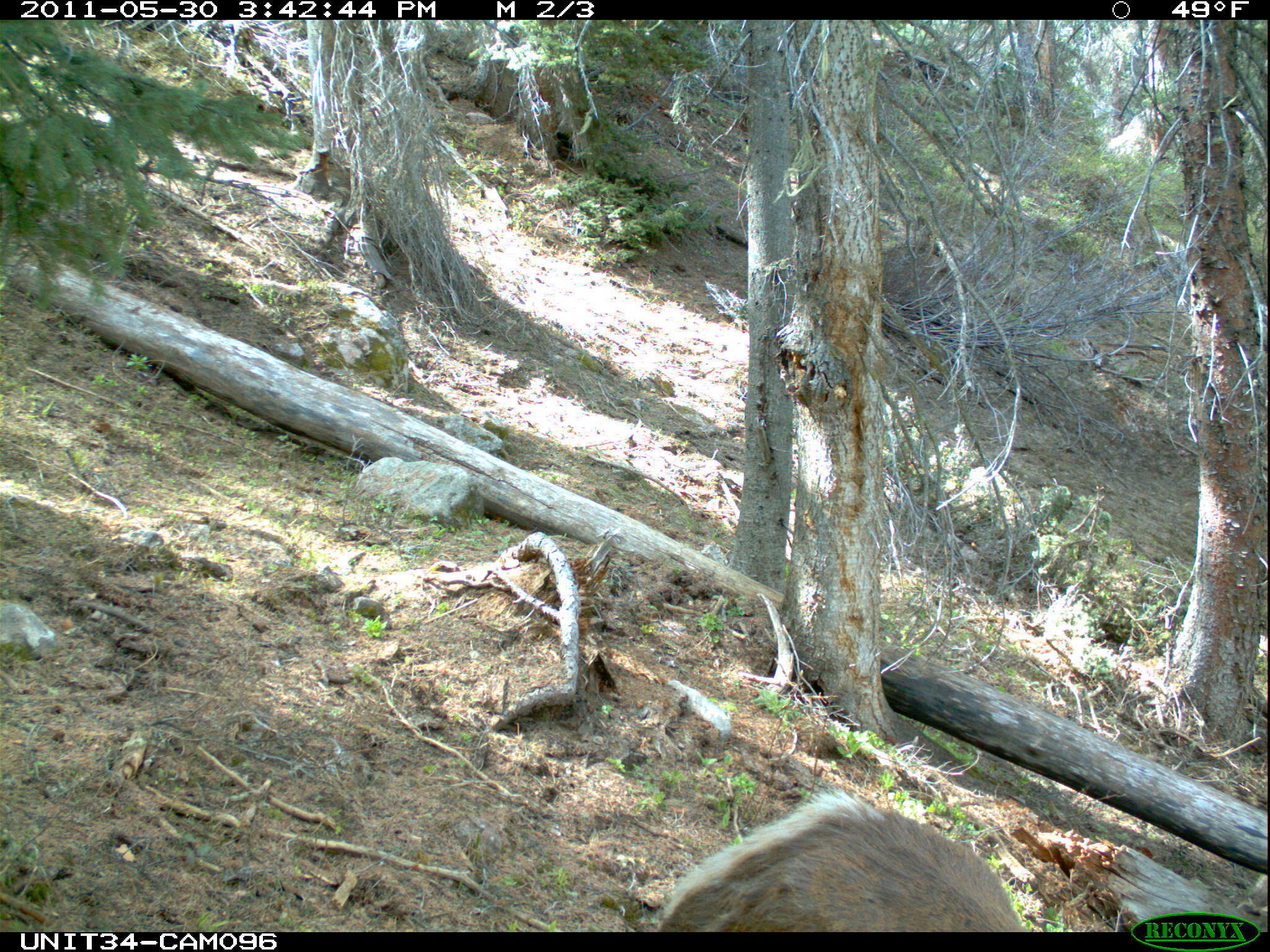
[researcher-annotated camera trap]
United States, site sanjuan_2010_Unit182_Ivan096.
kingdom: Animalia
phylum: Chordata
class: Mammalia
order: Artiodactyla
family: Cervidae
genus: Cervus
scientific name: Cervus elaphus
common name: red deer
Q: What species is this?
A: Cervus elaphus (red deer).